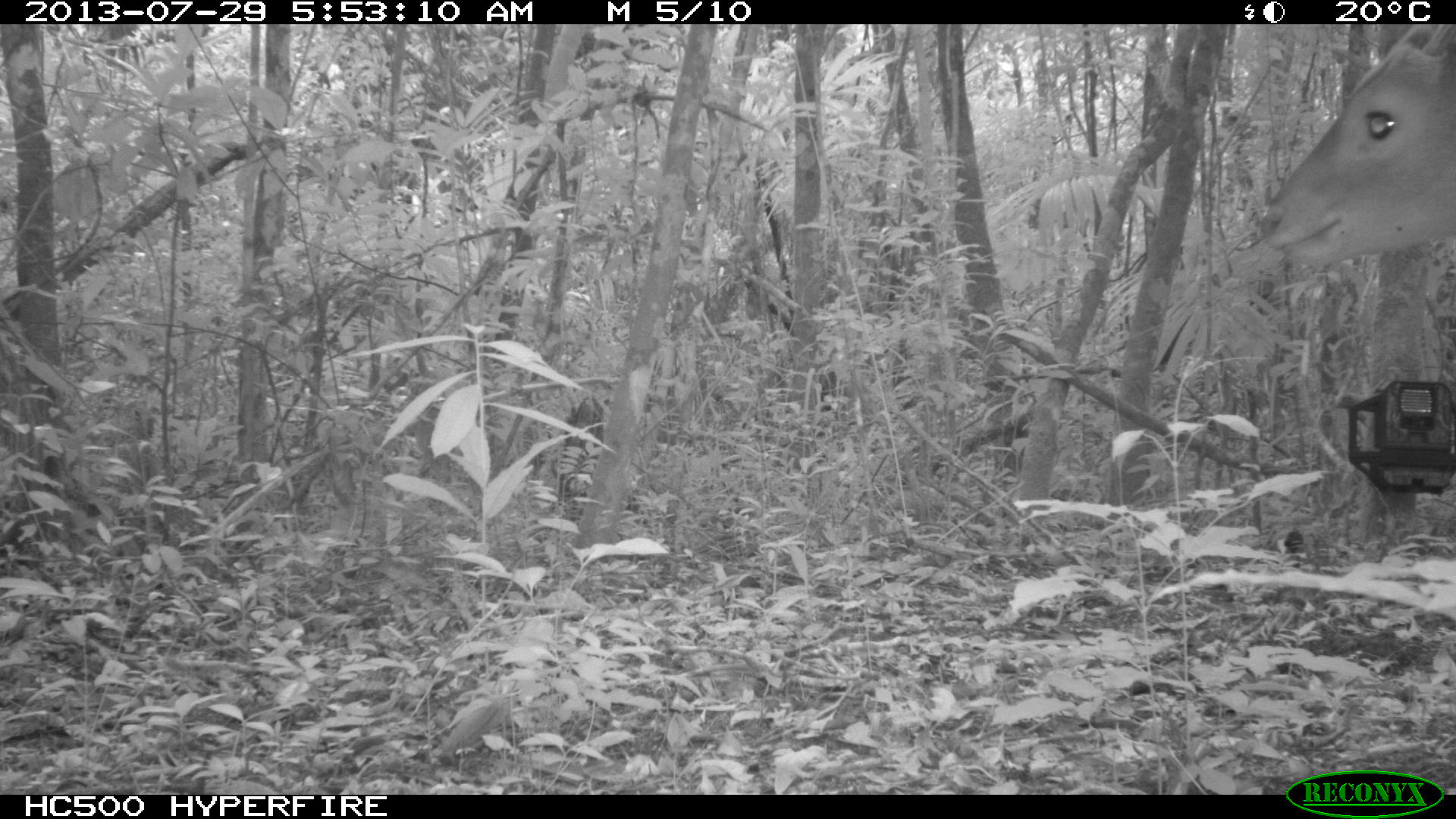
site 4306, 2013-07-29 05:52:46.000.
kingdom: Animalia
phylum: Chordata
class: Mammalia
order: Artiodactyla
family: Cervidae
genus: Mazama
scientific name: Mazama temama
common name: central american red brocket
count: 1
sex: male